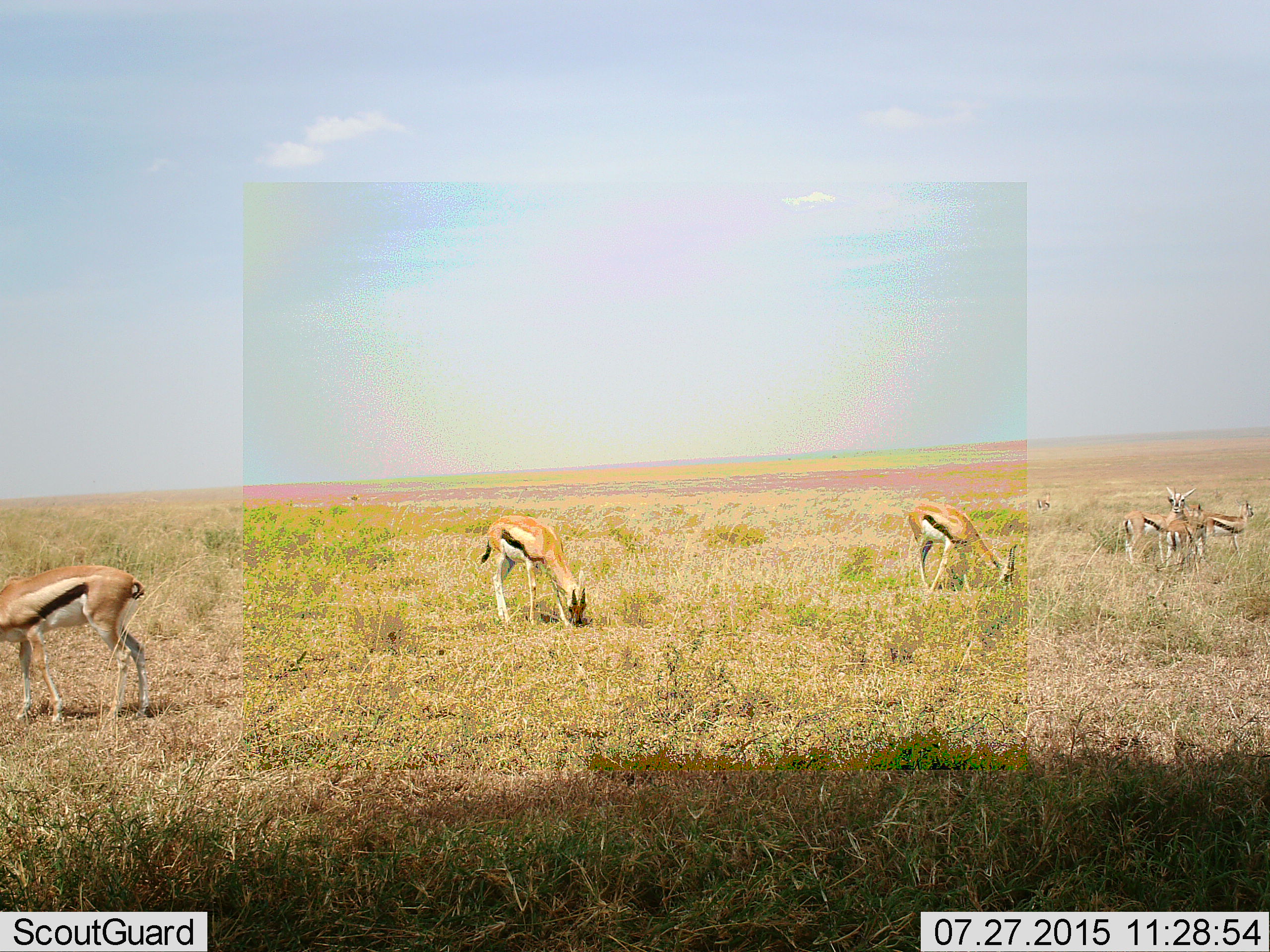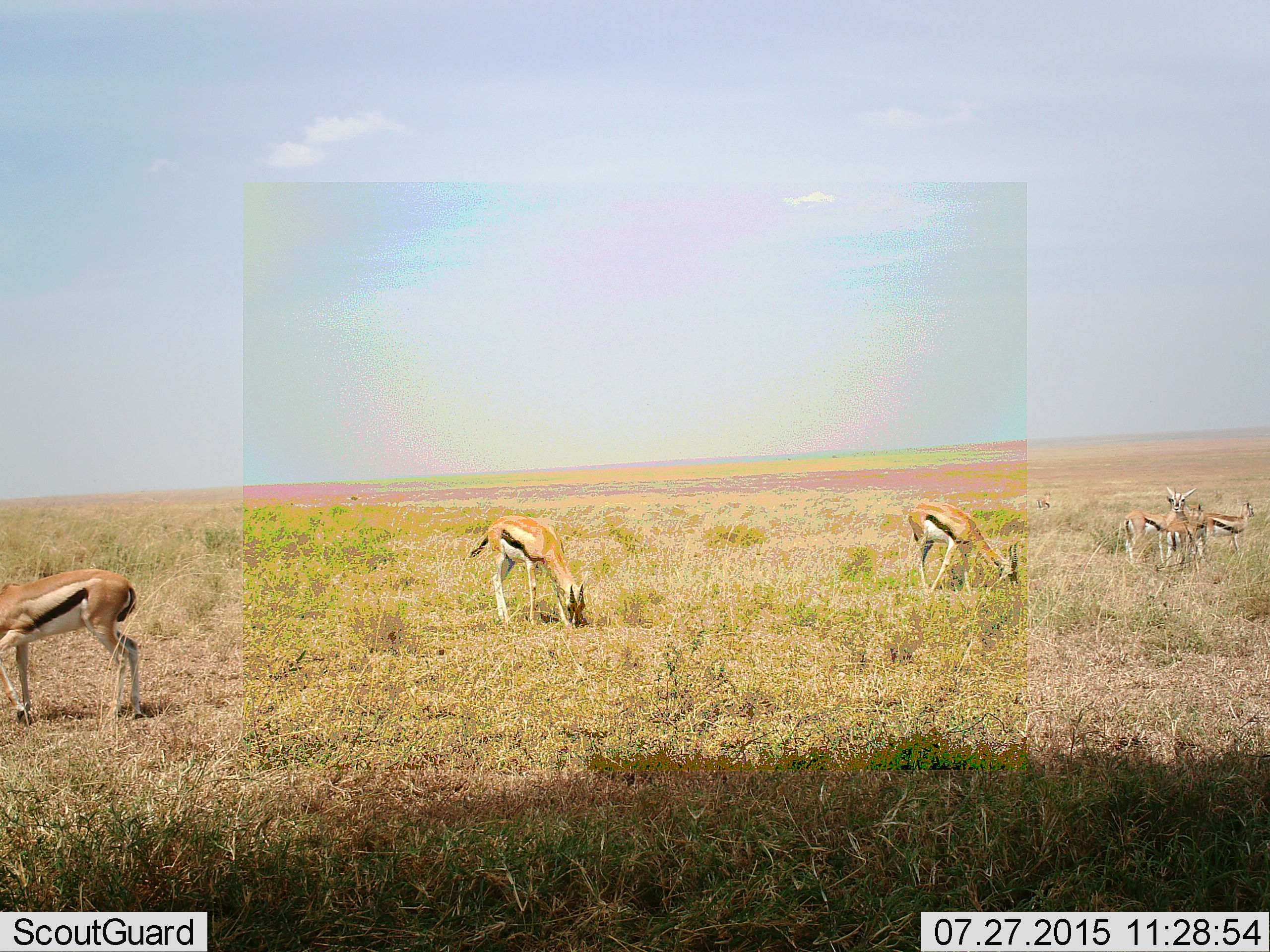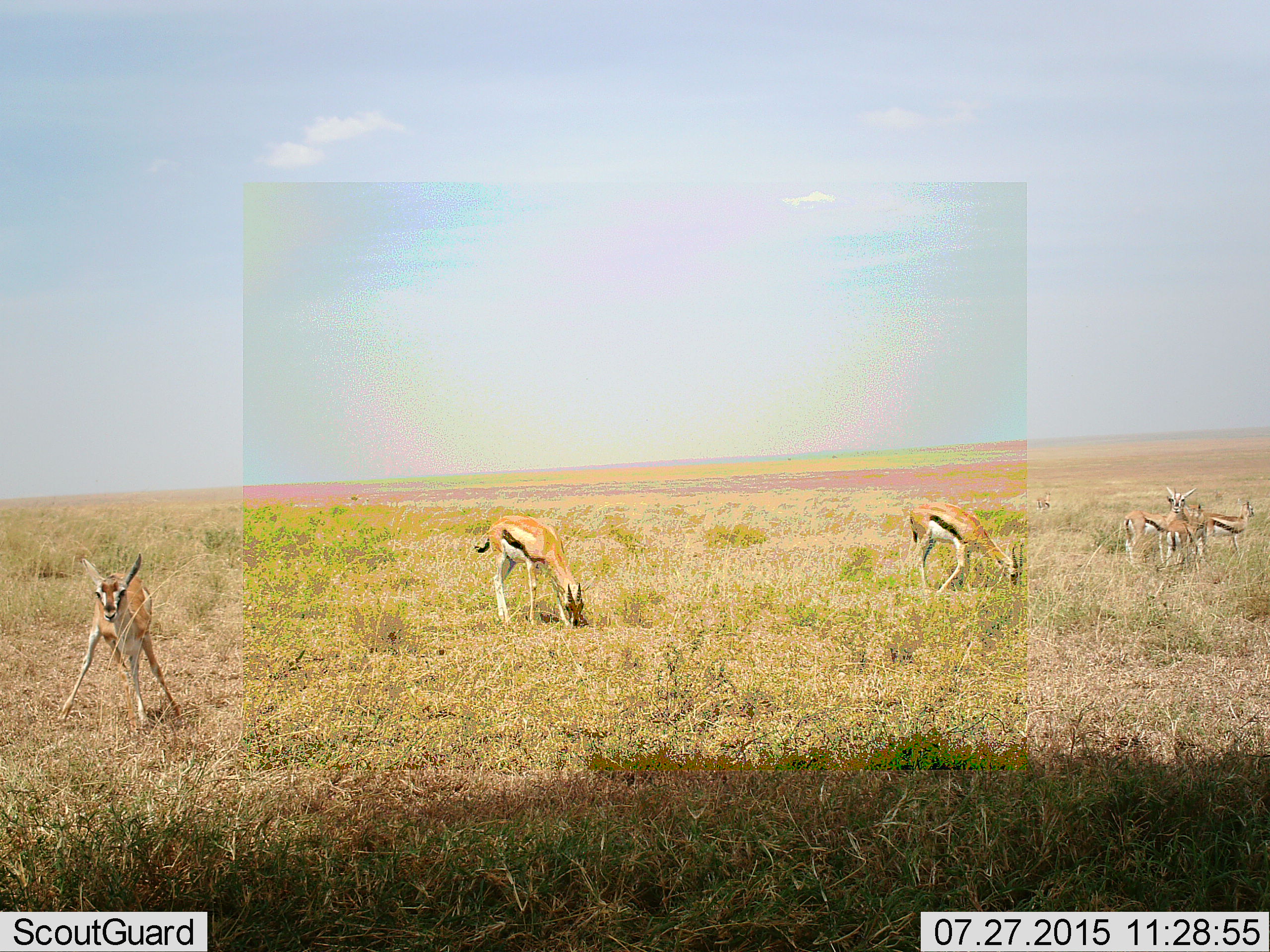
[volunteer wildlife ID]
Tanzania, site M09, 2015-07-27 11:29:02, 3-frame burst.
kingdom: Animalia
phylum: Chordata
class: Mammalia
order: Artiodactyla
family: Bovidae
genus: Eudorcas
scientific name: Eudorcas thomsonii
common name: thomson's gazelle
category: gazellethomsons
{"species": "gazellethomsons (thomson's gazelle) (Eudorcas thomsonii)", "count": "6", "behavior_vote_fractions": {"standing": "67%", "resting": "0%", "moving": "22%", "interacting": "11%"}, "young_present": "0%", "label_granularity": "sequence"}